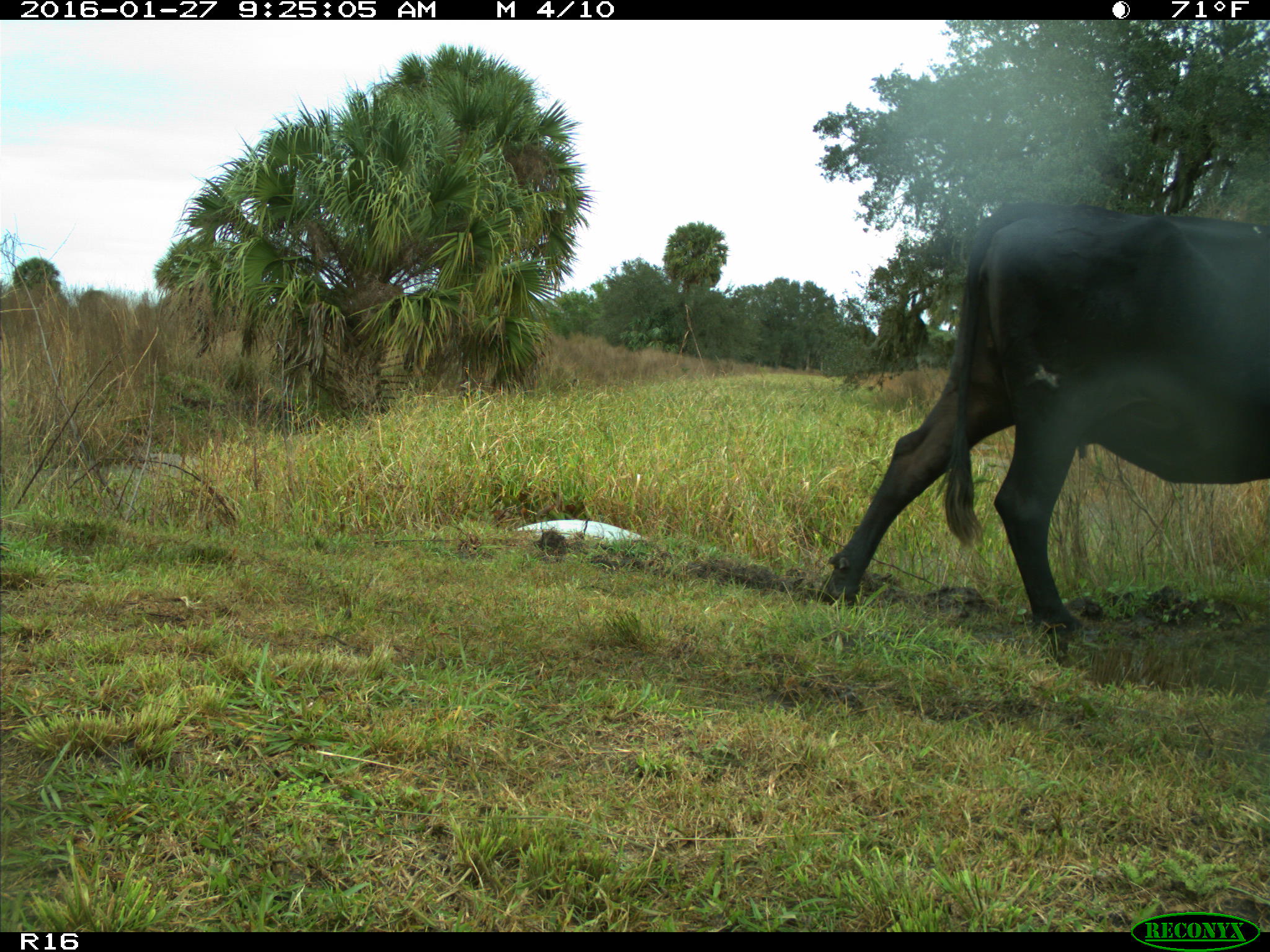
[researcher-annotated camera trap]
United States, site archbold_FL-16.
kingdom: Animalia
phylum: Chordata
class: Mammalia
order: Artiodactyla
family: Bovidae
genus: Bos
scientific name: Bos taurus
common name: domestic cow